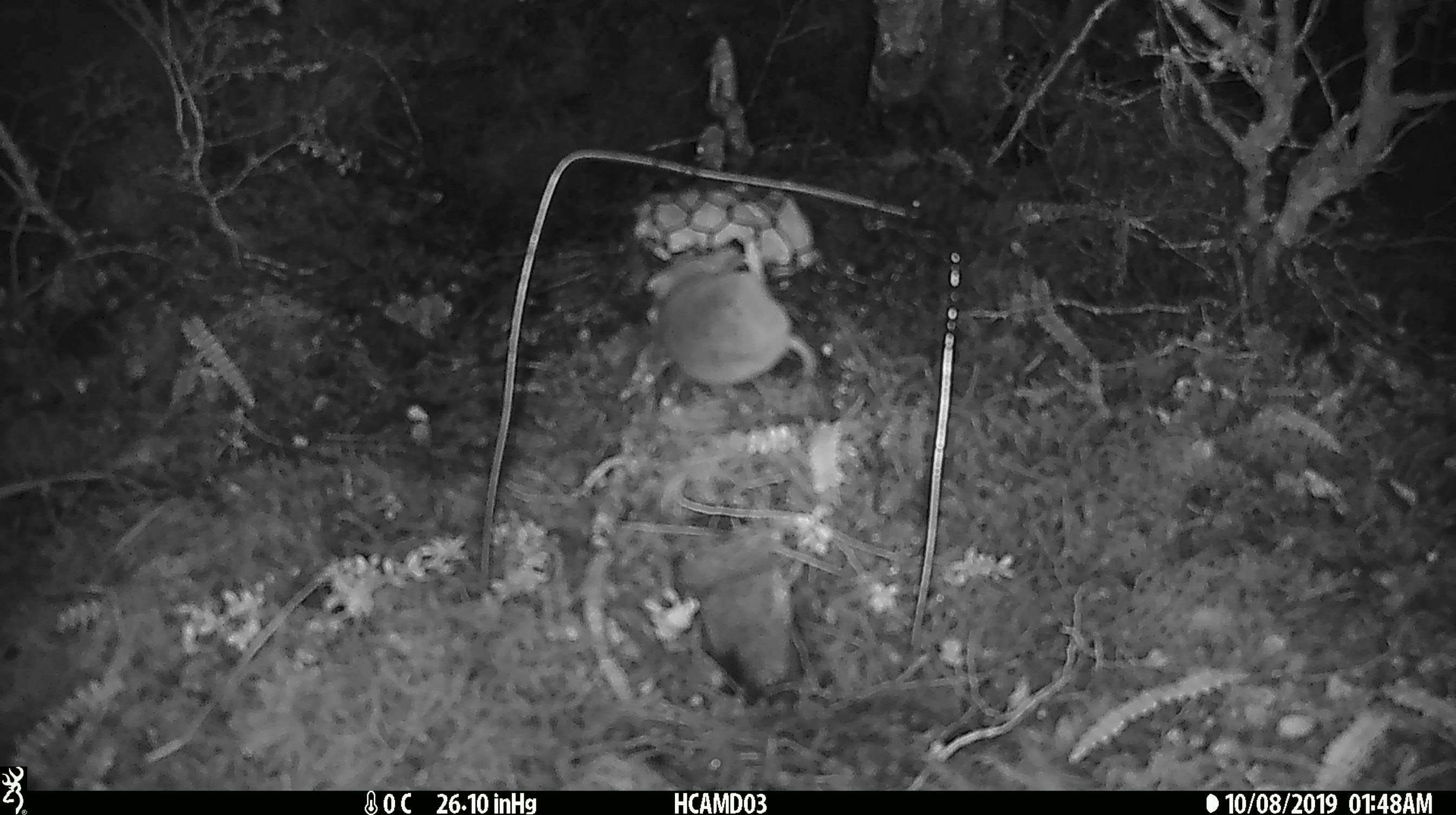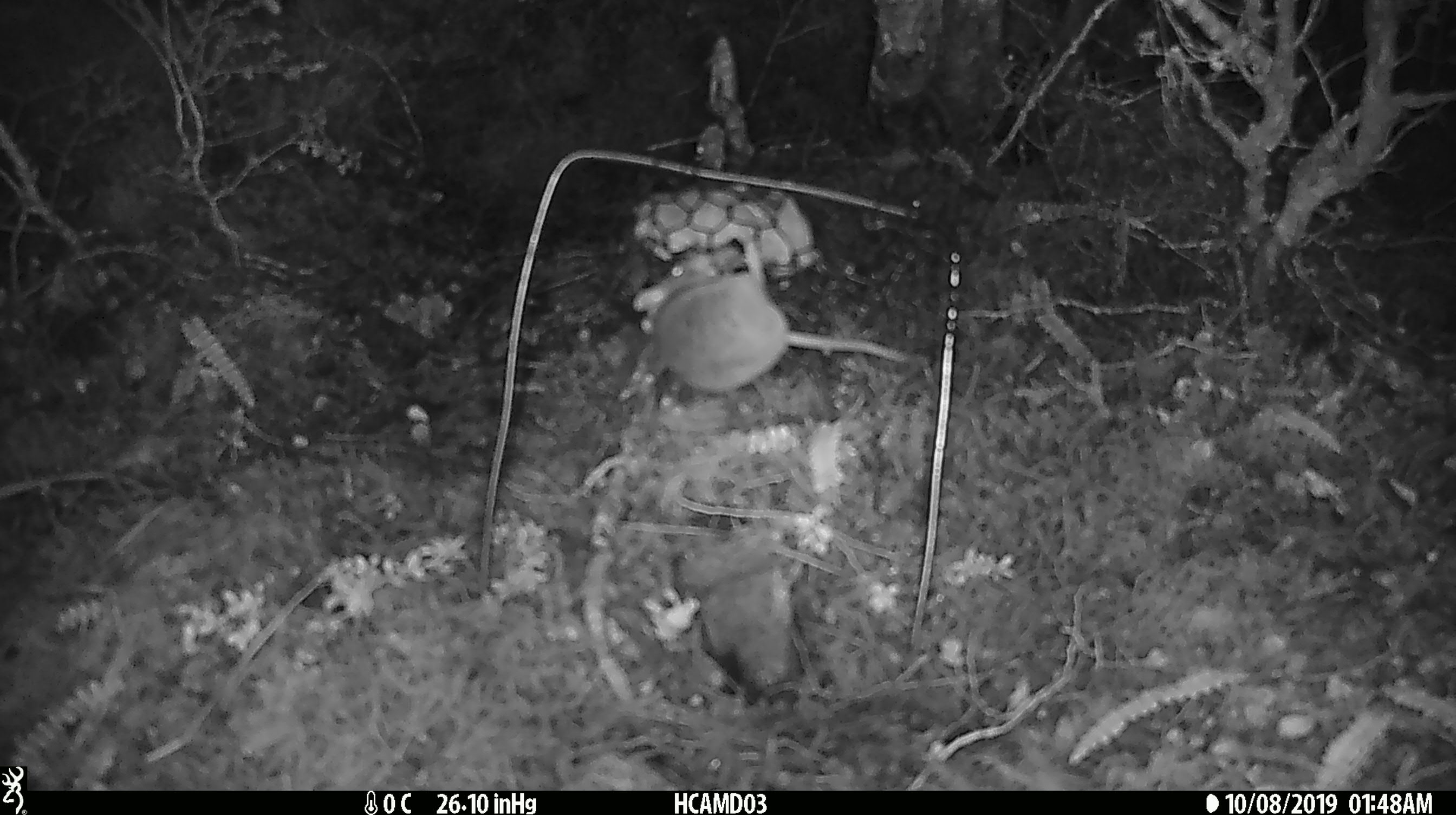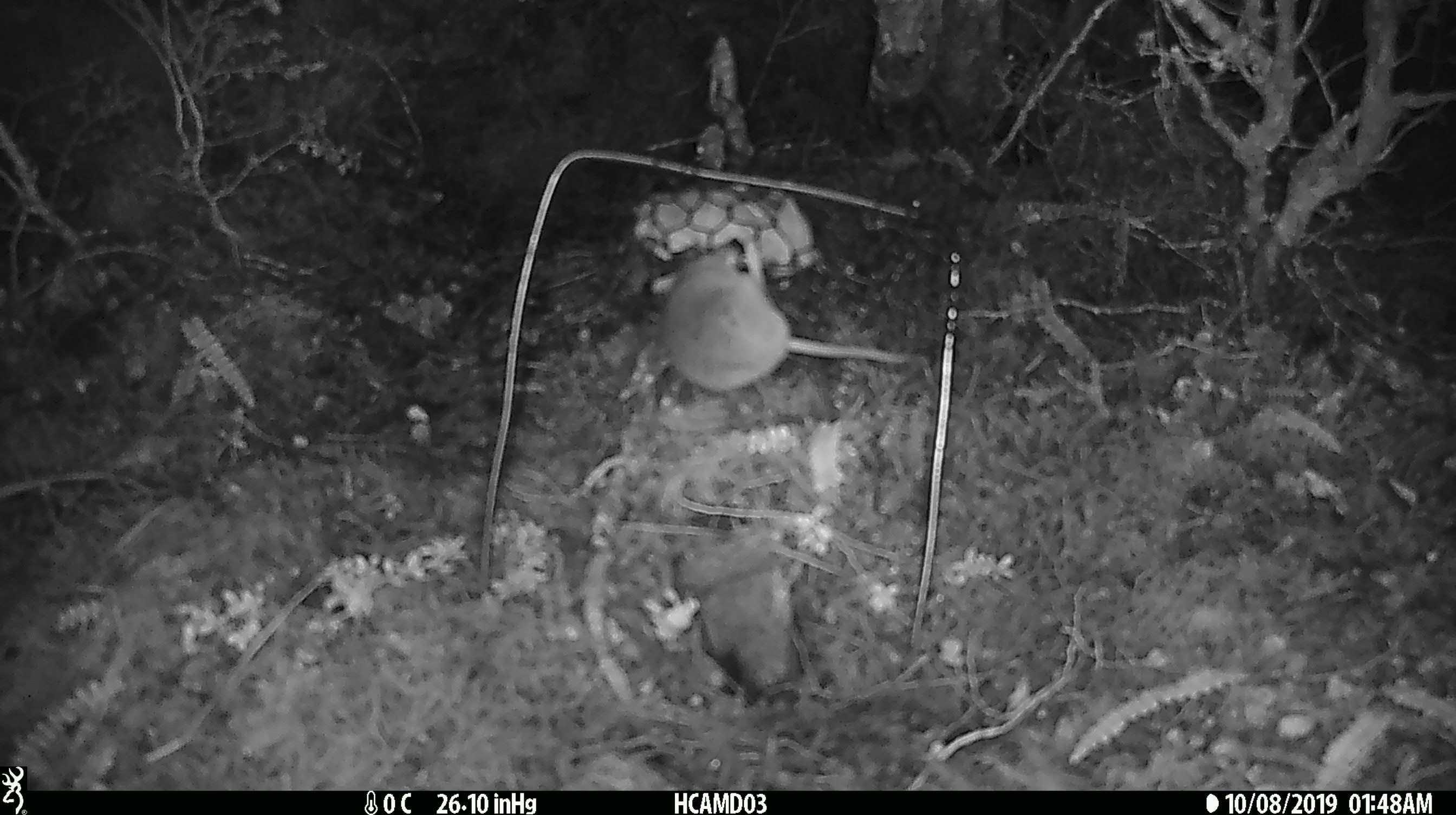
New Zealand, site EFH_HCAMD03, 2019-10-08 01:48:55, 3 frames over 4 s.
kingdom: Animalia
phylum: Chordata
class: Mammalia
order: Rodentia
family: Muridae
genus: Mus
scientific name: Mus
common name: mouse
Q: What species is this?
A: Mouse (Mus).